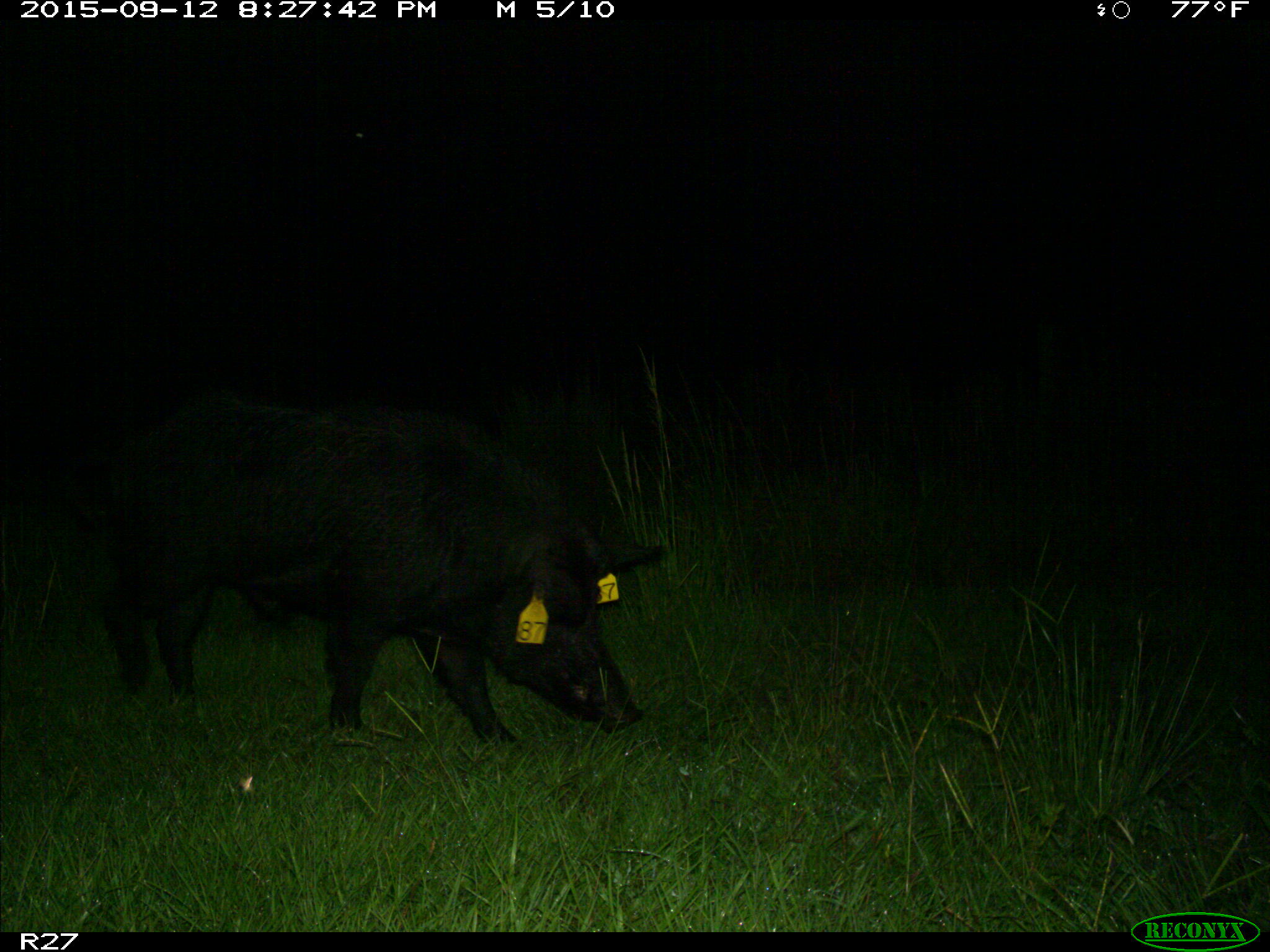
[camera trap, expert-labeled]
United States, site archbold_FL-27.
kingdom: Animalia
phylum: Chordata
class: Mammalia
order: Artiodactyla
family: Suidae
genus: Sus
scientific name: Sus scrofa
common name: wild boar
Sus scrofa (wild boar).